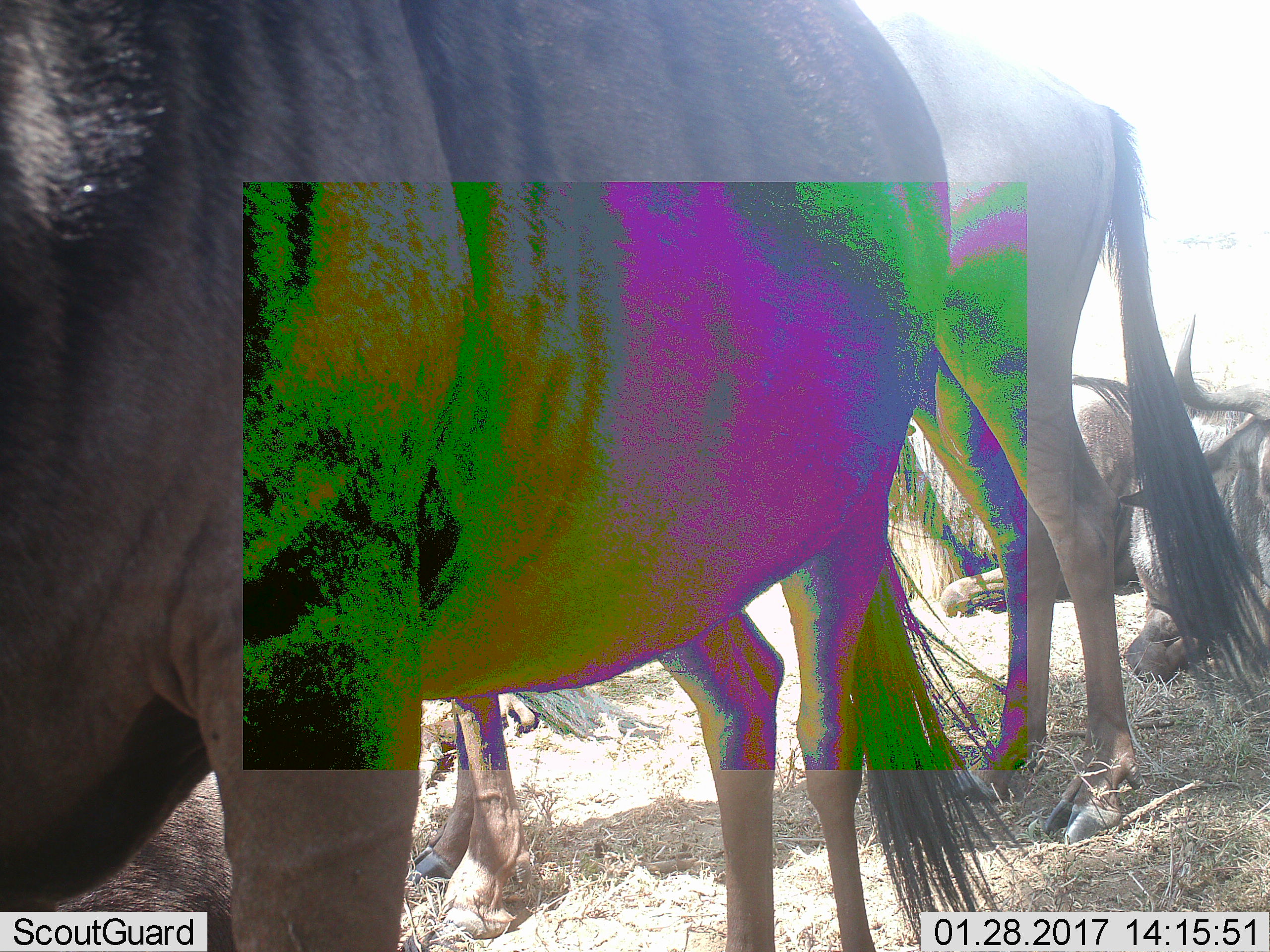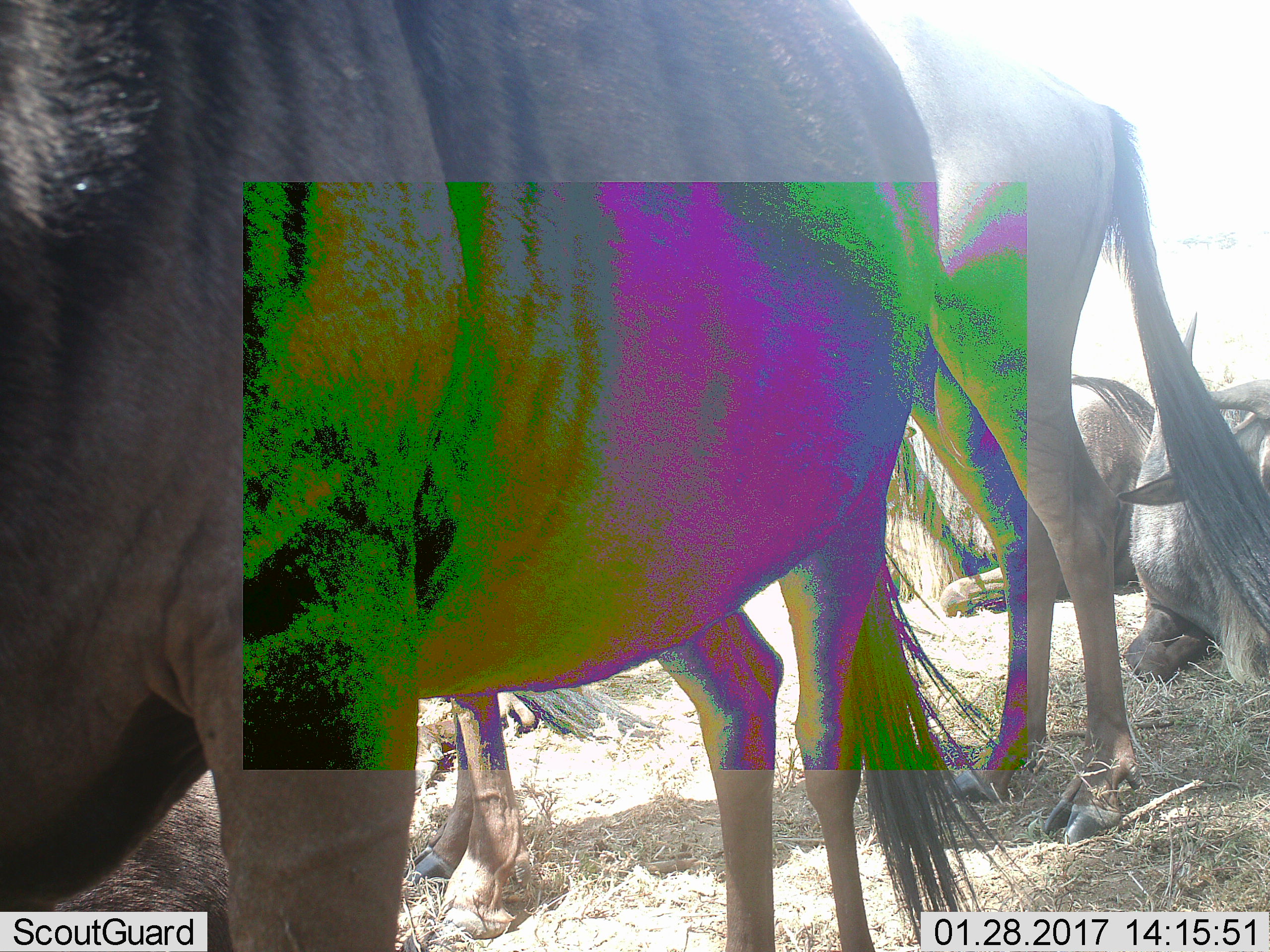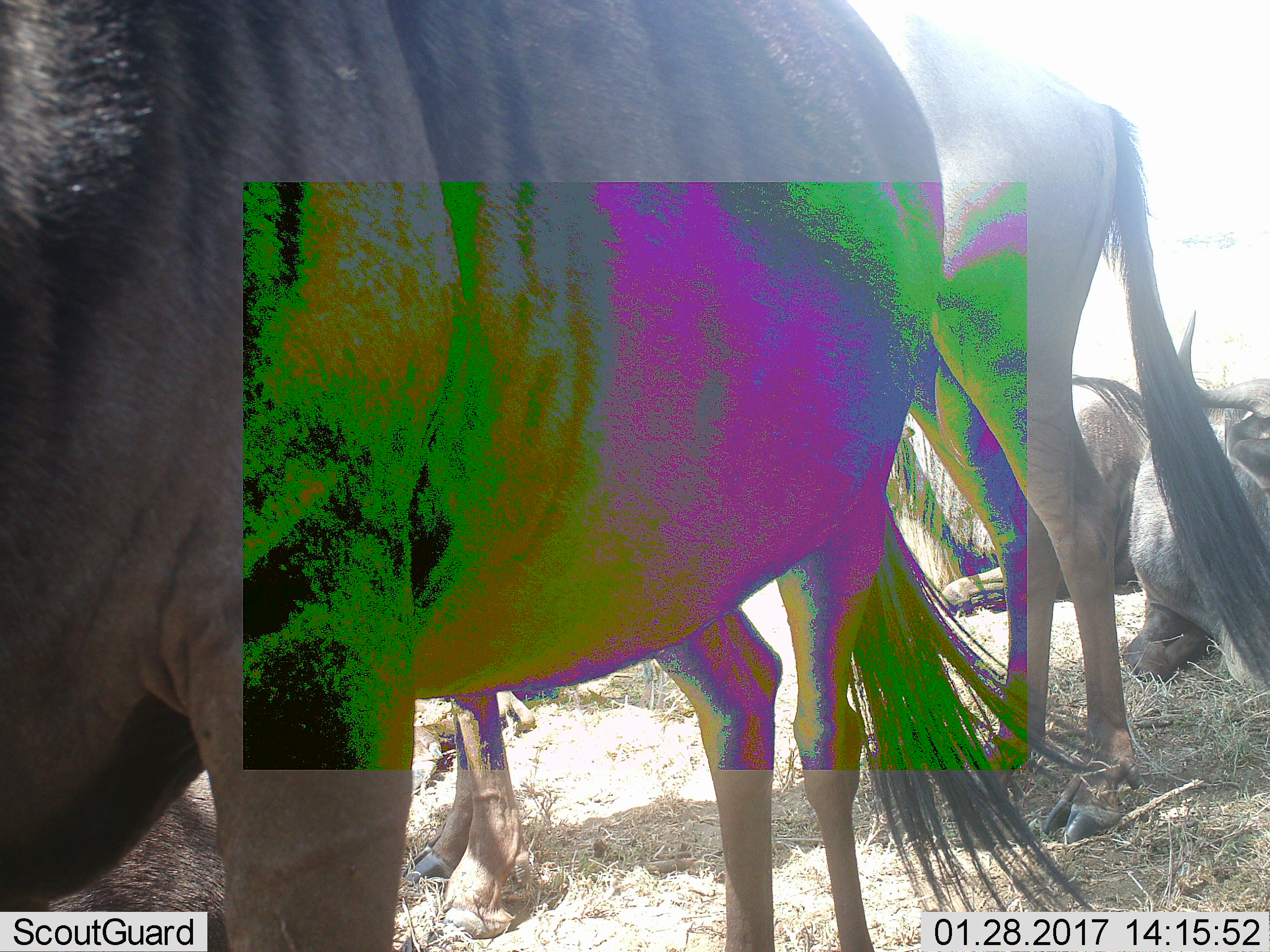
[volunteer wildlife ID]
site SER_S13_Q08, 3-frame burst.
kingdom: Animalia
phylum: Chordata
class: Mammalia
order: Artiodactyla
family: Bovidae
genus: Connochaetes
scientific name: Connochaetes taurinus taurinus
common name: blue wildebeest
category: wildebeestblue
Wildebeestblue (blue wildebeest) (Connochaetes taurinus taurinus), count 3. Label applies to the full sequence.